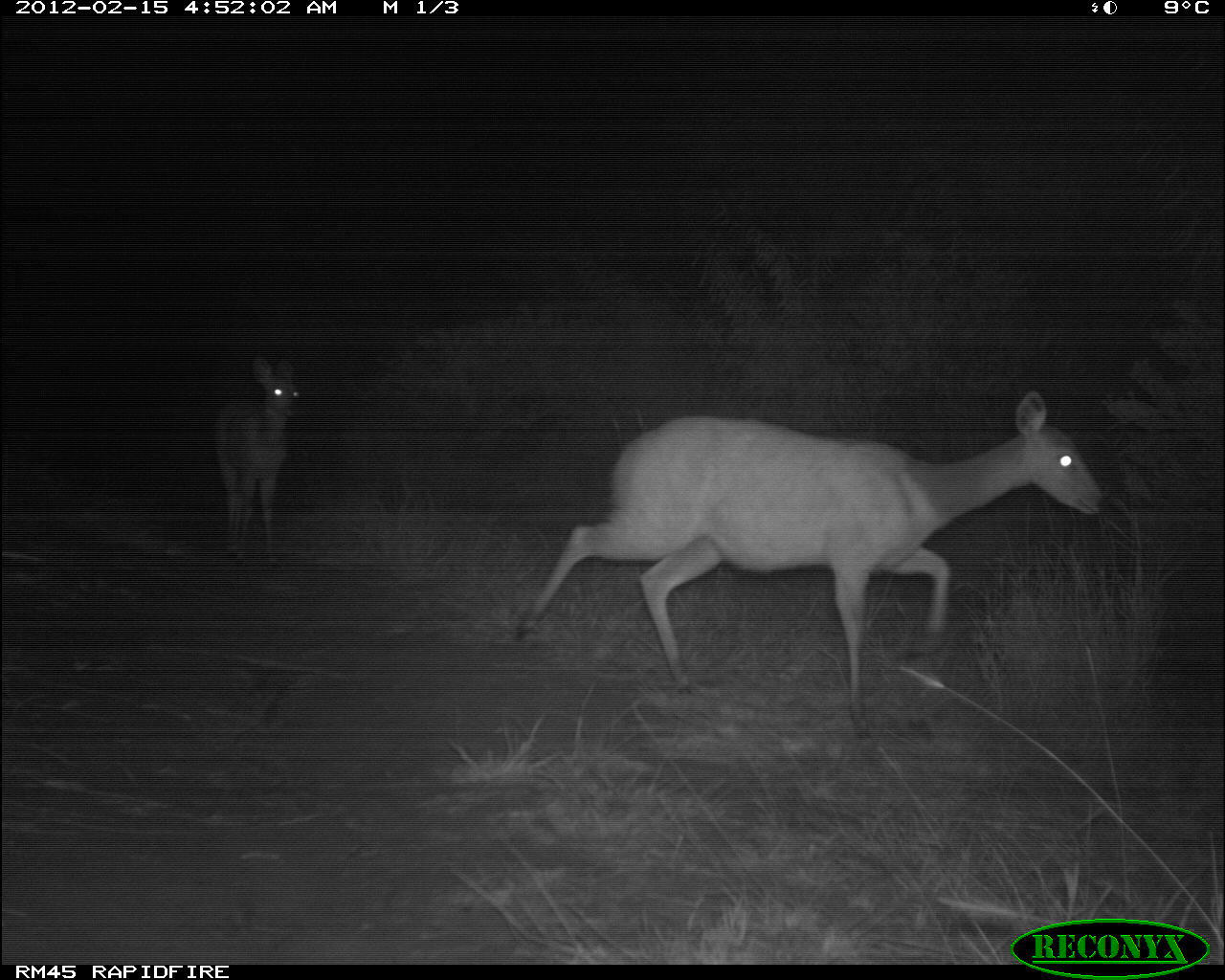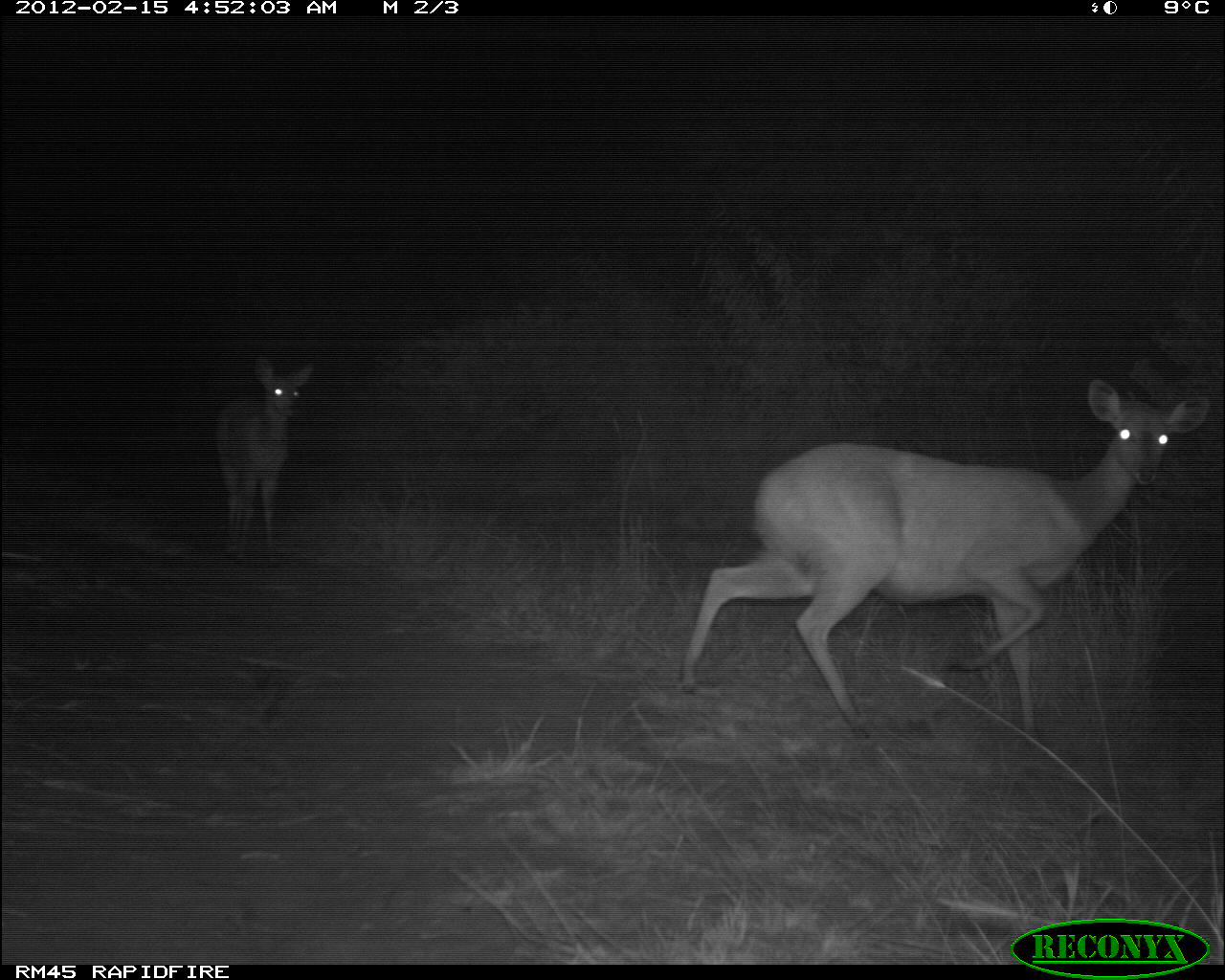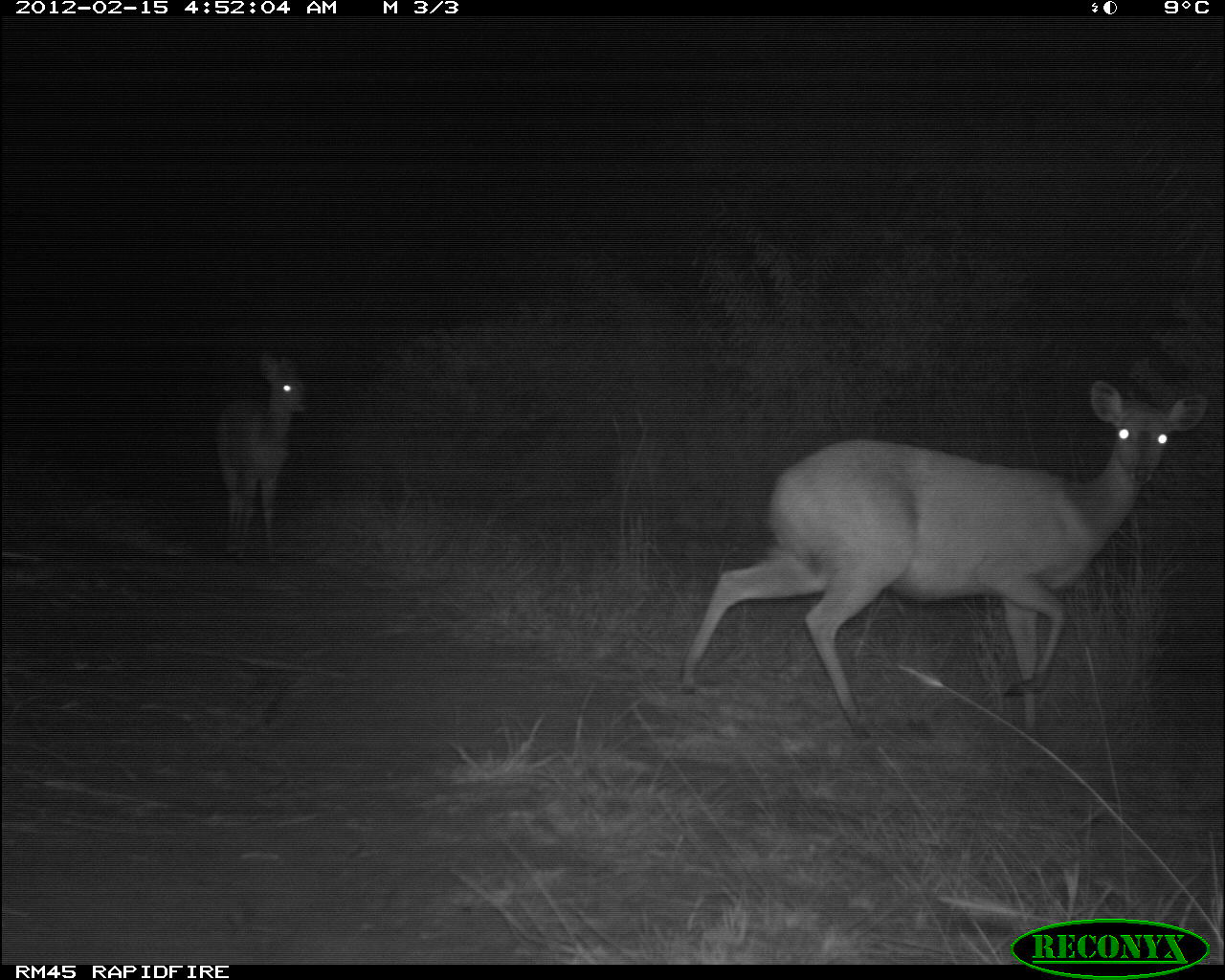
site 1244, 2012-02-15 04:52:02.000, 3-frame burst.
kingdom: Animalia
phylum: Chordata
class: Mammalia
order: Artiodactyla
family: Bovidae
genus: Tragelaphus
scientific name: Tragelaphus scriptus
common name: bushbuck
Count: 2.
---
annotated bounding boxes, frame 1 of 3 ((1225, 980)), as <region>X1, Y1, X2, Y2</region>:
tragelaphus scriptus: <region>509, 386, 1114, 742</region>; <region>204, 353, 304, 566</region>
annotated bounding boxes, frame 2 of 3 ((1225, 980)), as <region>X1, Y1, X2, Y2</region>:
tragelaphus scriptus: <region>679, 379, 1210, 746</region>; <region>211, 352, 316, 568</region>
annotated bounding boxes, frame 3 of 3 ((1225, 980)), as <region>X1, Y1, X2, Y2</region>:
tragelaphus scriptus: <region>679, 377, 1209, 740</region>; <region>215, 353, 310, 568</region>